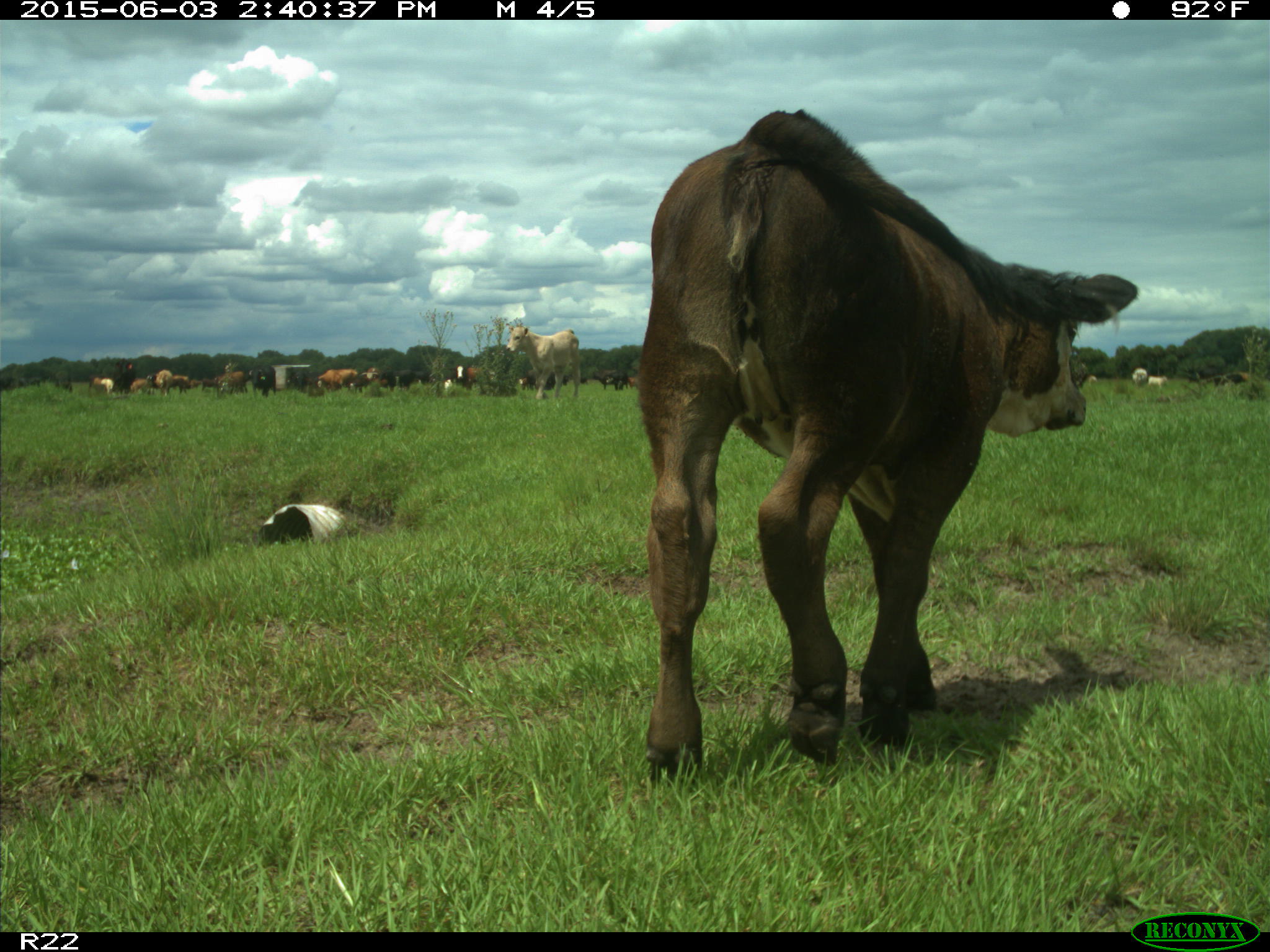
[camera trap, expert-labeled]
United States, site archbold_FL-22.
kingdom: Animalia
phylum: Chordata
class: Mammalia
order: Artiodactyla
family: Bovidae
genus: Bos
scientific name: Bos taurus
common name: domestic cow